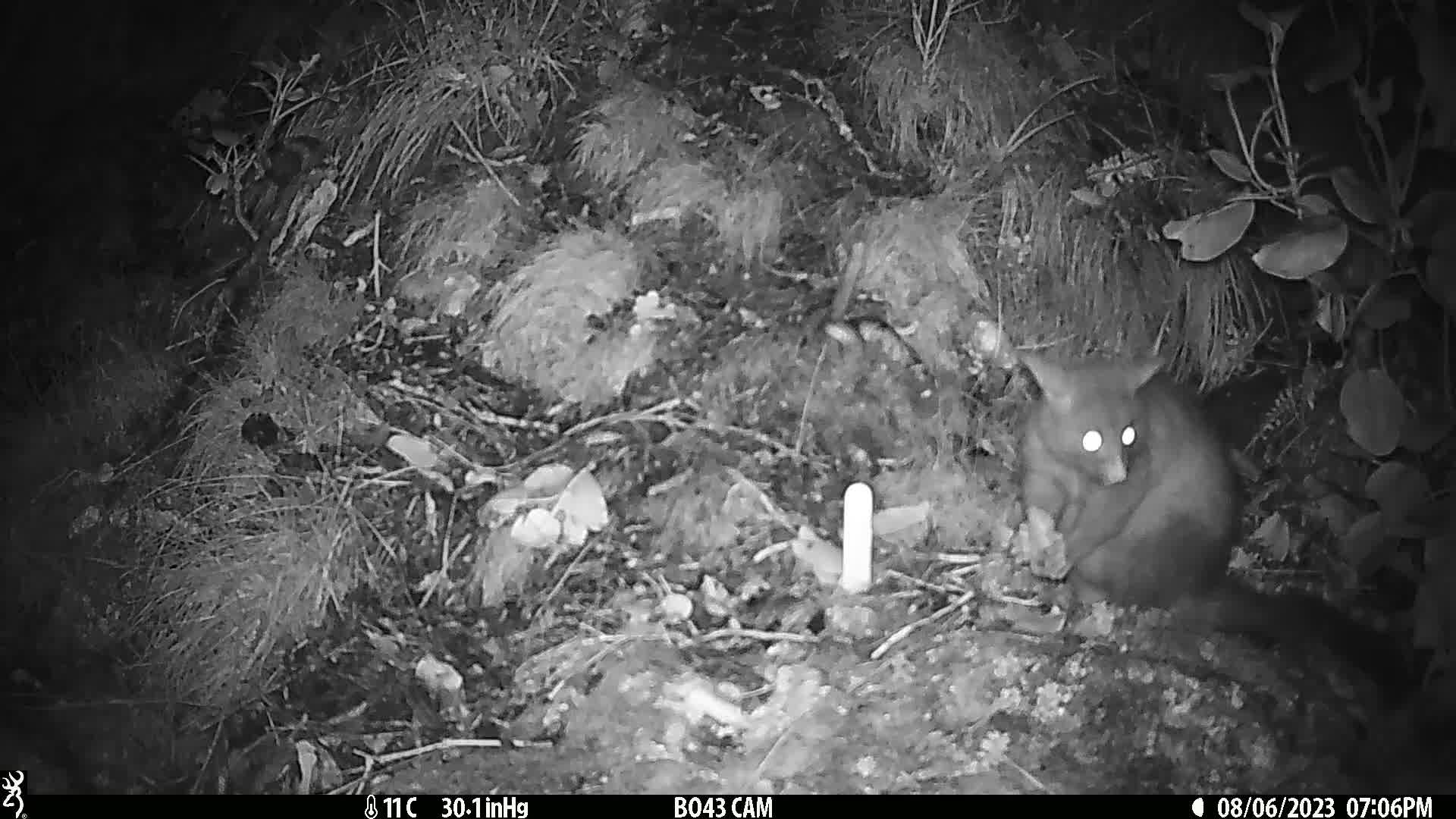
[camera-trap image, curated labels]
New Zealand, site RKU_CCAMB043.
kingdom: Animalia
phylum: Chordata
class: Mammalia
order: Diprotodontia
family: Phalangeridae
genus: Trichosurus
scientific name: Trichosurus vulpecula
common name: common brushtail possum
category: possum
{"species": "possum (common brushtail possum) (Trichosurus vulpecula)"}